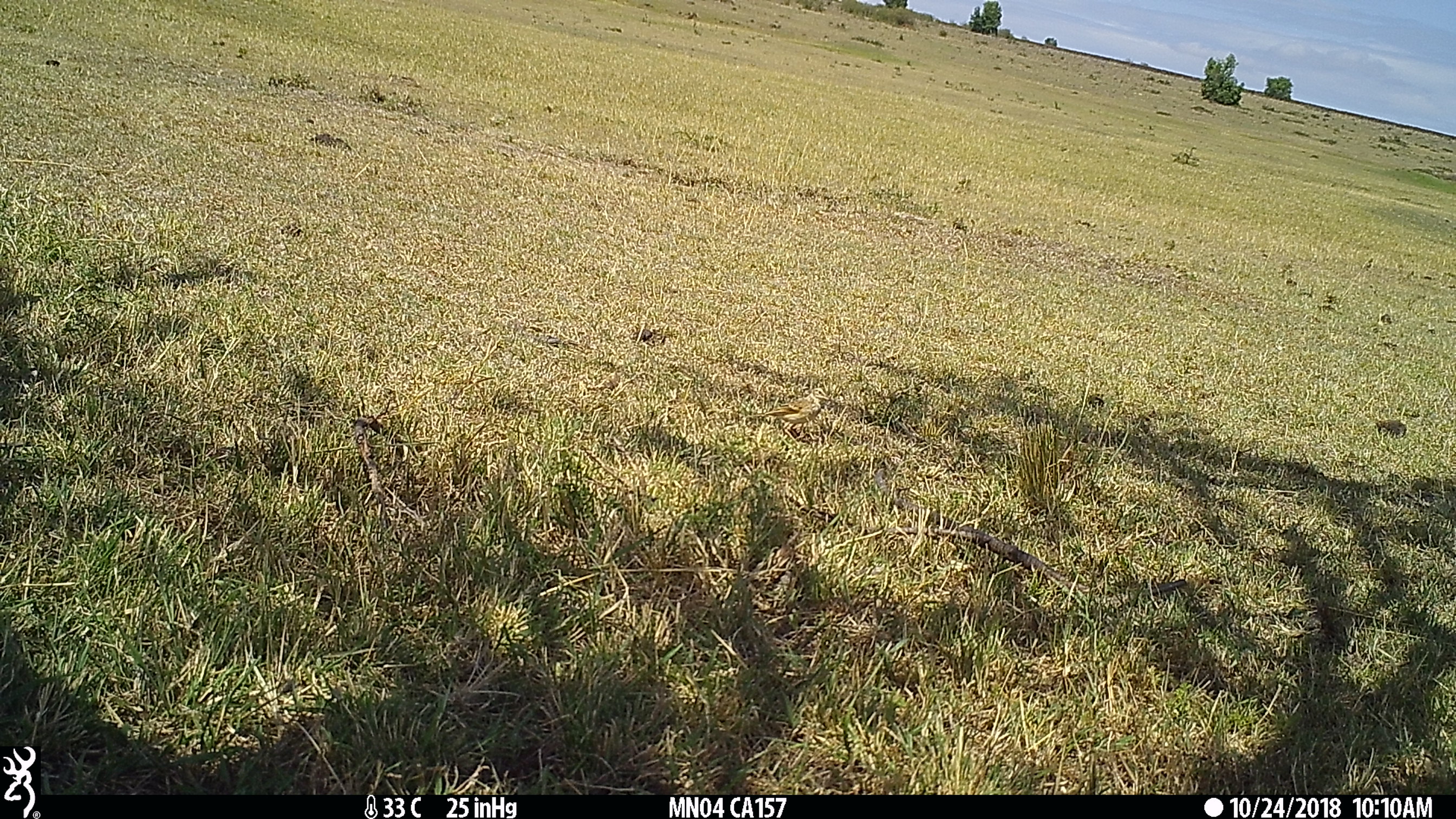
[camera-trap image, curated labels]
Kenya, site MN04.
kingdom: Animalia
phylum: Chordata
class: Aves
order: Passeriformes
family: Alaudidae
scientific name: Alaudidae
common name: lark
Lark (Alaudidae).